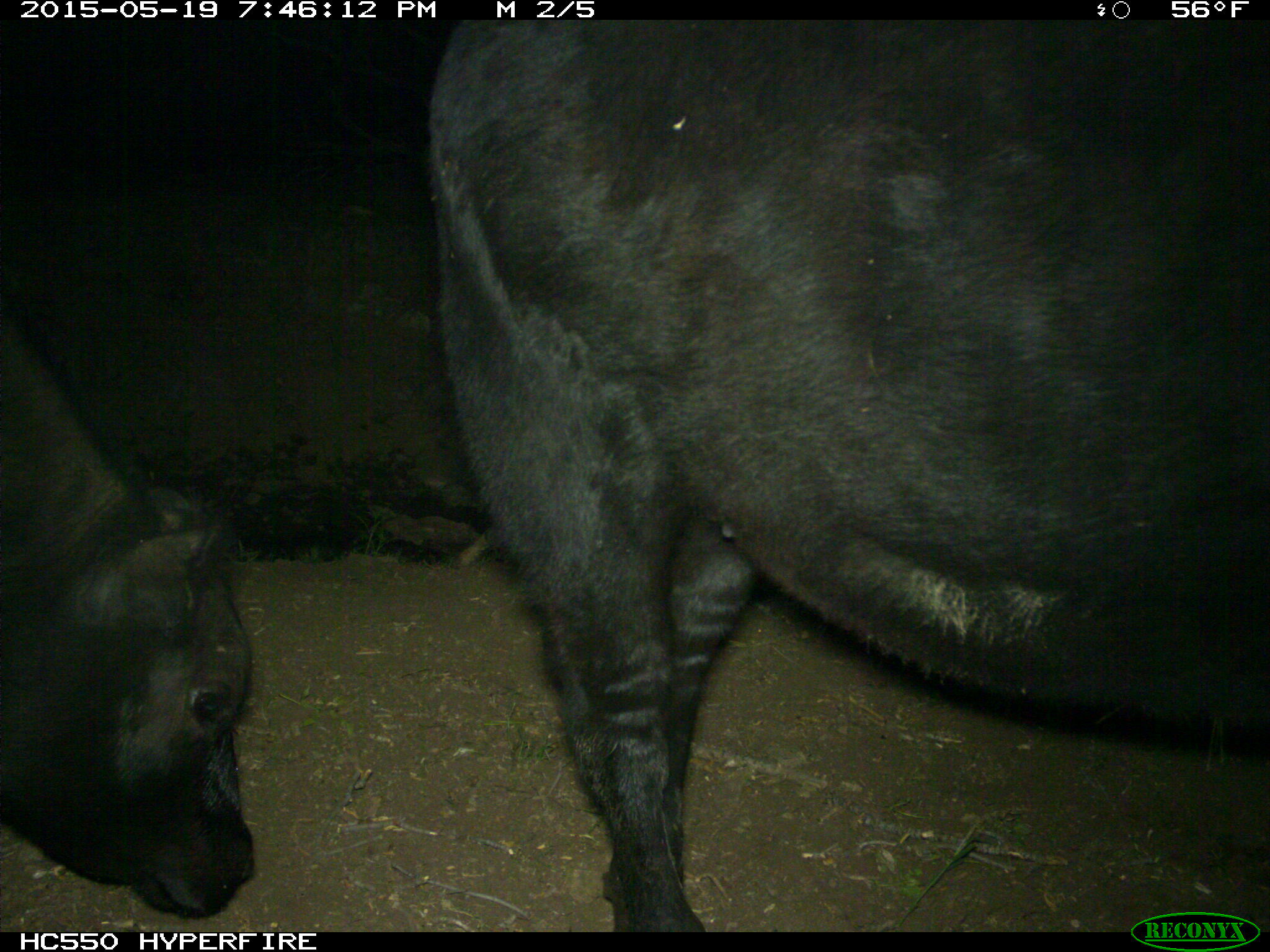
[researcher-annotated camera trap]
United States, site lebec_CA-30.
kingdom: Animalia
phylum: Chordata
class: Mammalia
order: Artiodactyla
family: Bovidae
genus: Bos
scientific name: Bos taurus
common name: domestic cow